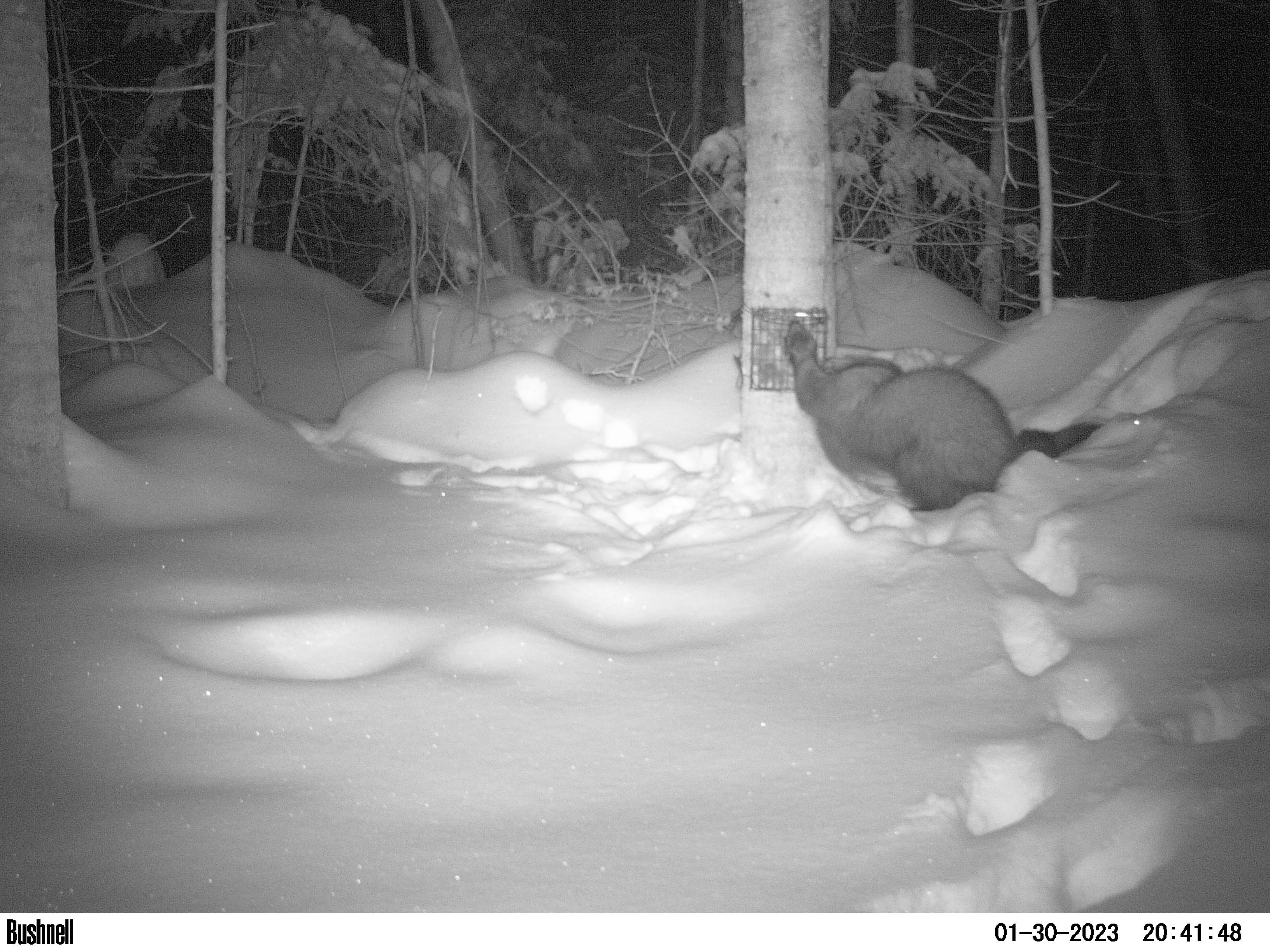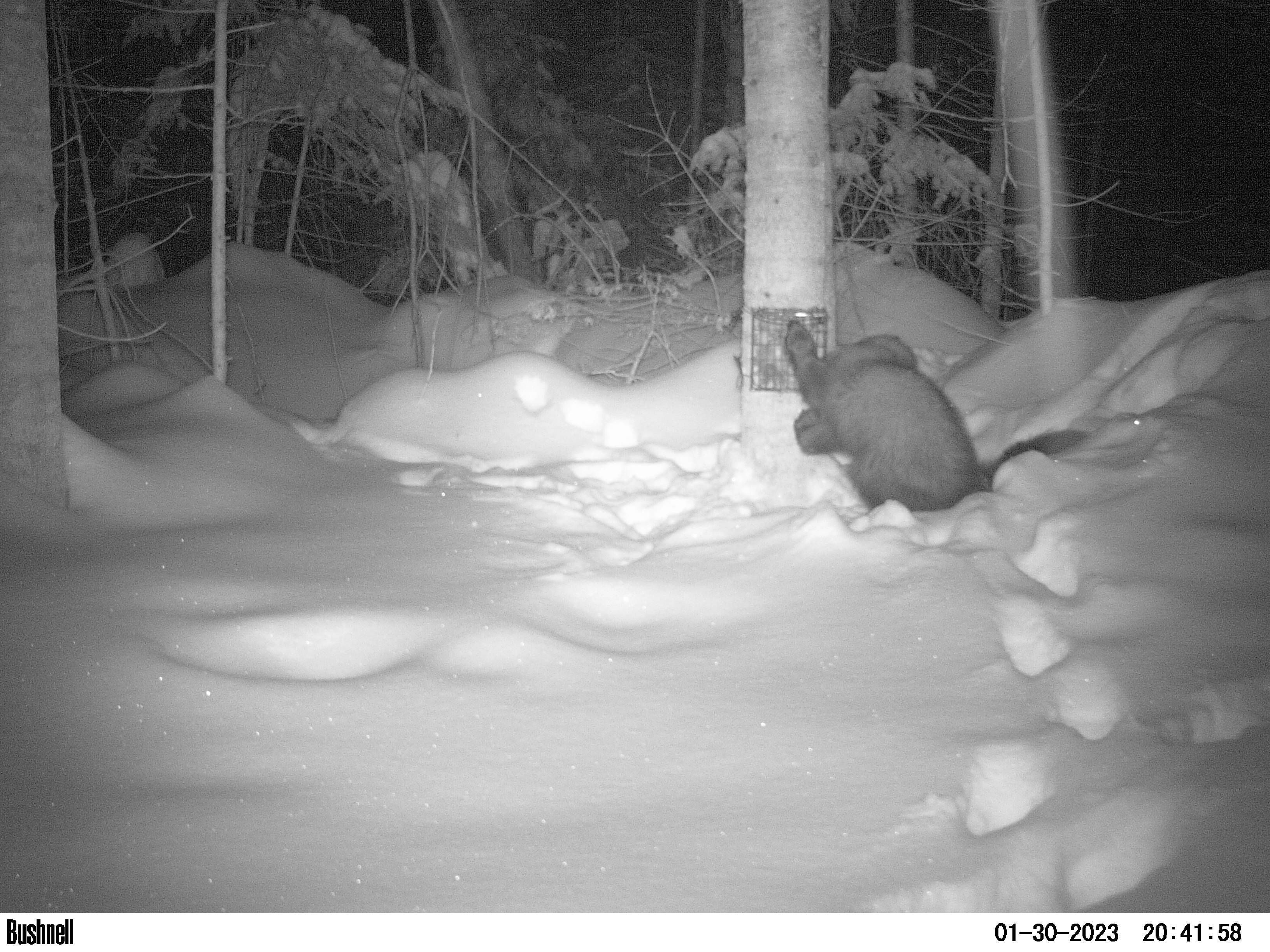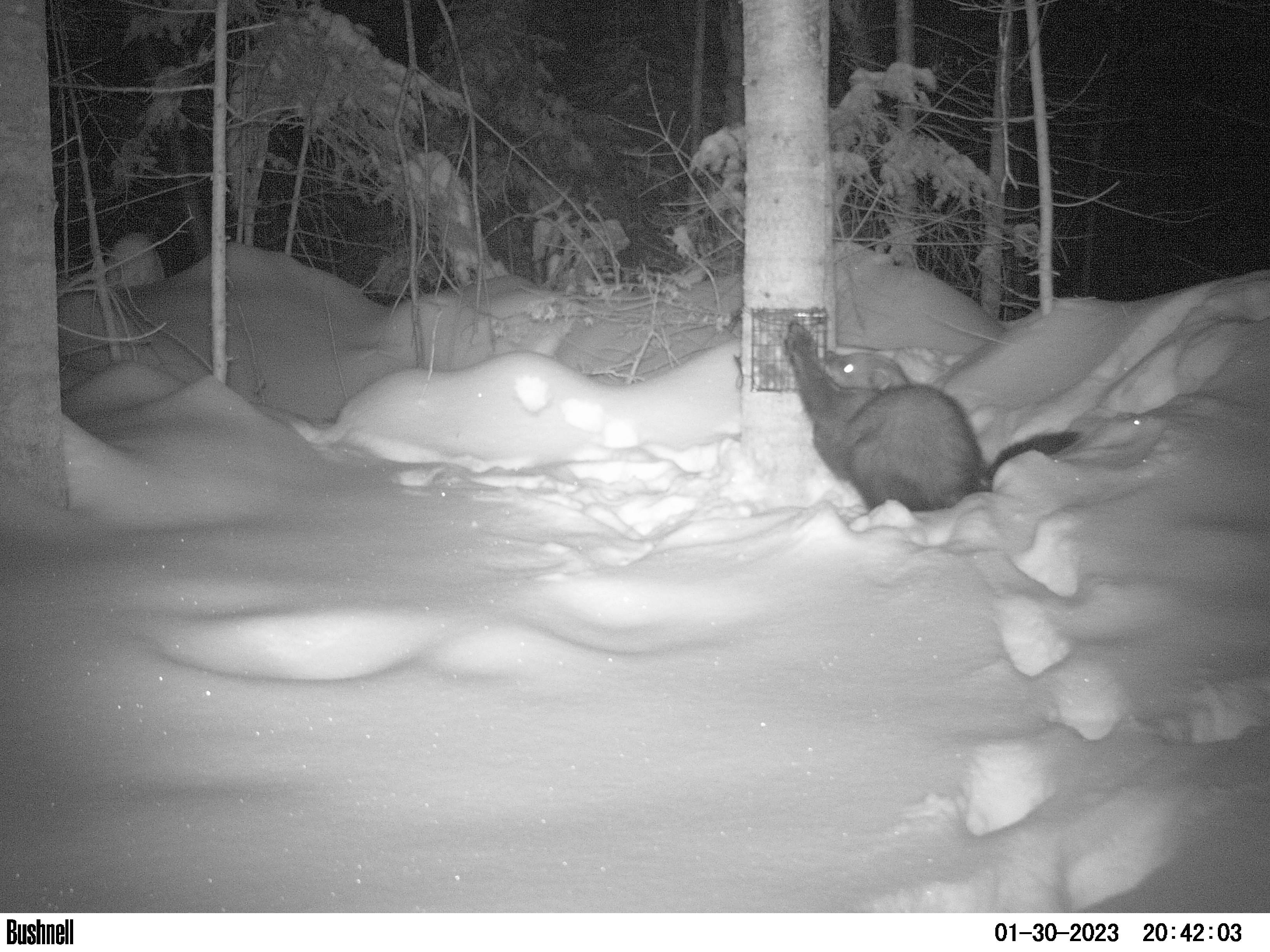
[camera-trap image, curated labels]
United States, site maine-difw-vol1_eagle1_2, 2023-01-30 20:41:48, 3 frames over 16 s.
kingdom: Animalia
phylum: Chordata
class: Mammalia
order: Carnivora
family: Mustelidae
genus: Pekania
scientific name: Pekania pennanti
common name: fisher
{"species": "fisher (Pekania pennanti)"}